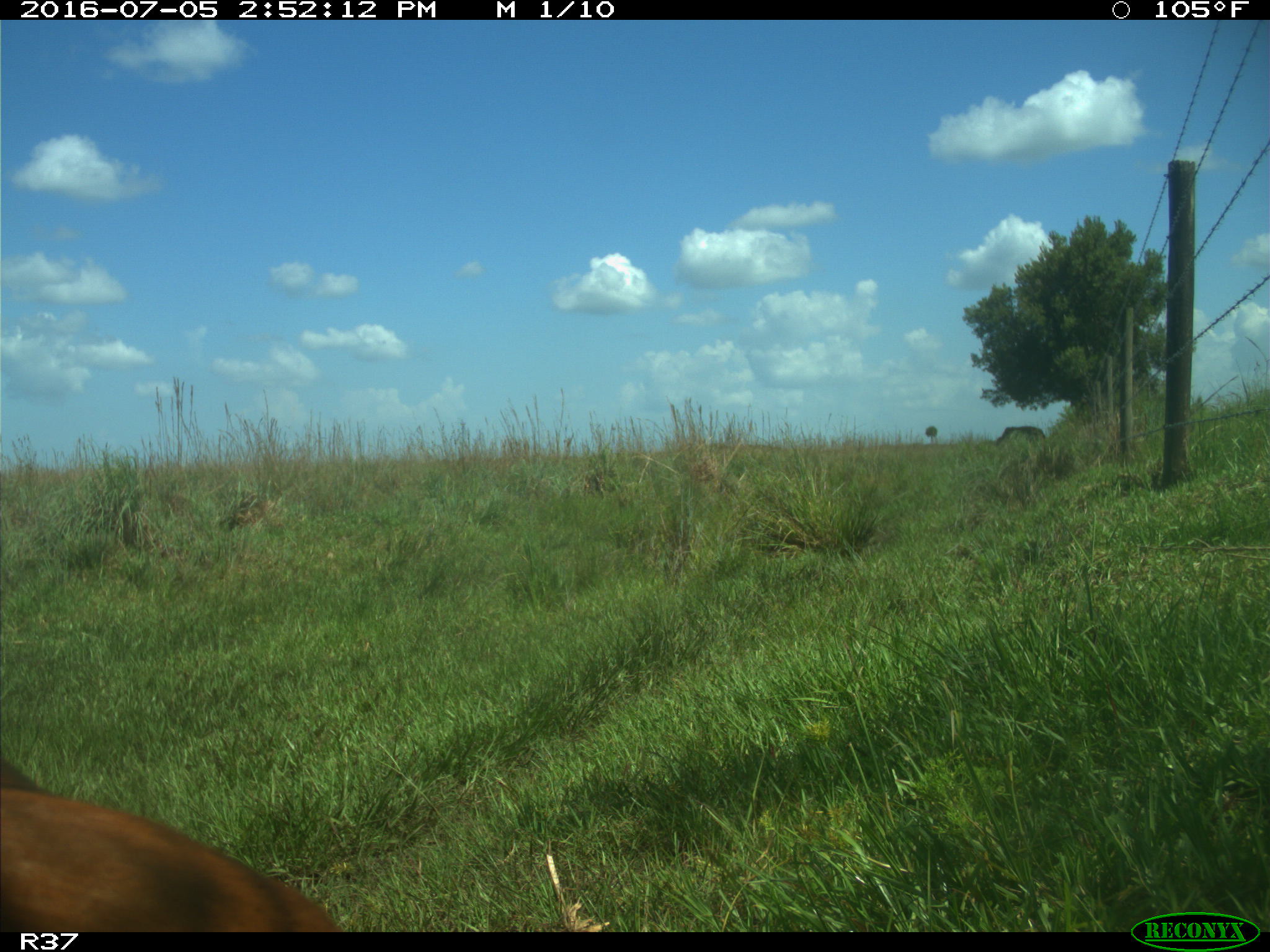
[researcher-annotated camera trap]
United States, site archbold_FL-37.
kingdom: Animalia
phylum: Chordata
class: Mammalia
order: Artiodactyla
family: Bovidae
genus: Bos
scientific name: Bos taurus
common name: domestic cow